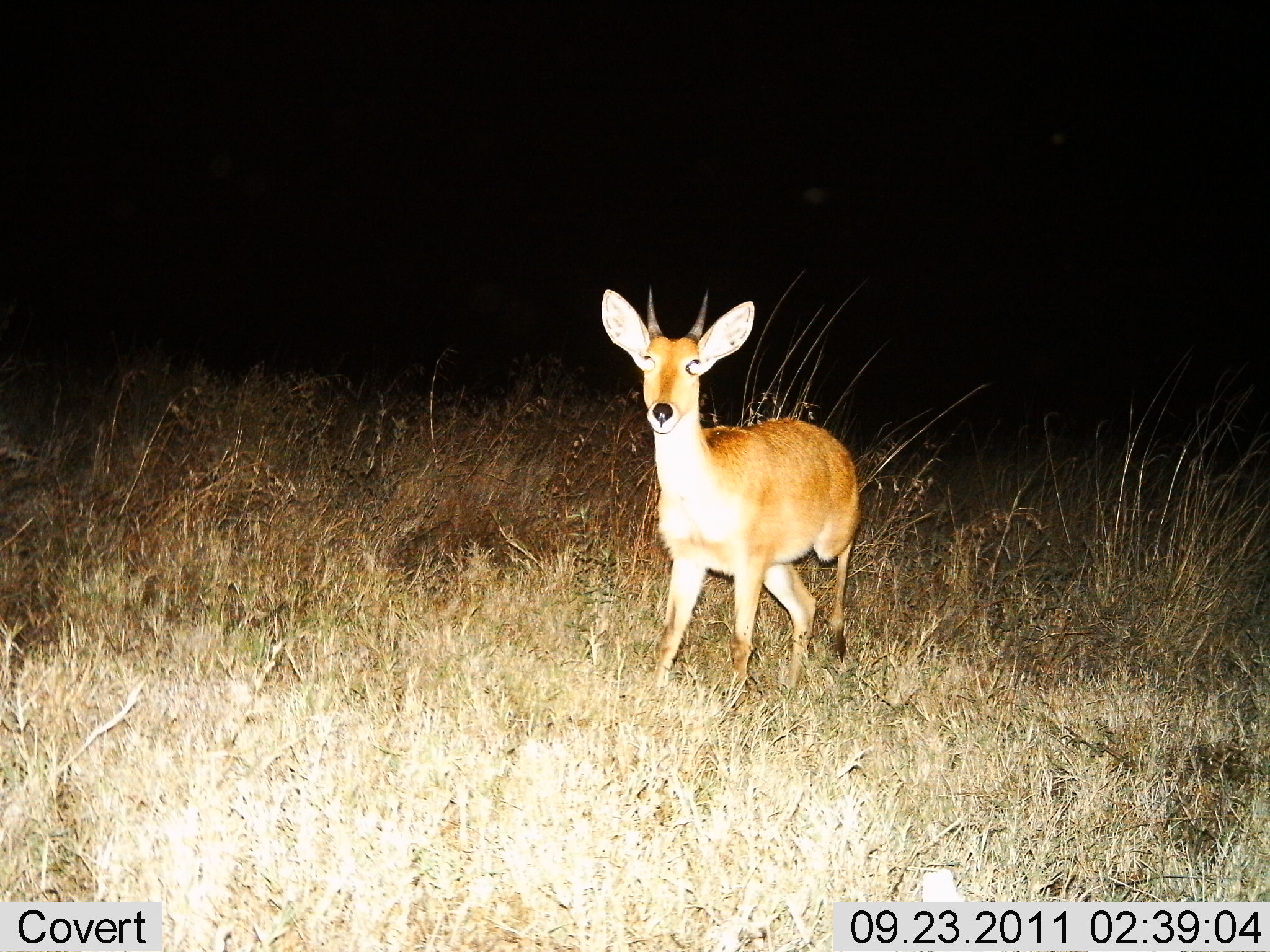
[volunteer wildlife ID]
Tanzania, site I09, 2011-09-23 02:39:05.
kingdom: Animalia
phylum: Chordata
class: Mammalia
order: Artiodactyla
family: Bovidae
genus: Redunca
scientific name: Redunca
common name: reedbuck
Reedbuck (Redunca), count 1. Behavior (volunteer vote fractions): standing 90%, resting 0%, moving 10%, interacting 0%. Young present (vote fraction): 0%. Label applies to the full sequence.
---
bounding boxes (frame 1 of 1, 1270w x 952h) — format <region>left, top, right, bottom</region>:
animal: <region>597, 287, 863, 718</region>